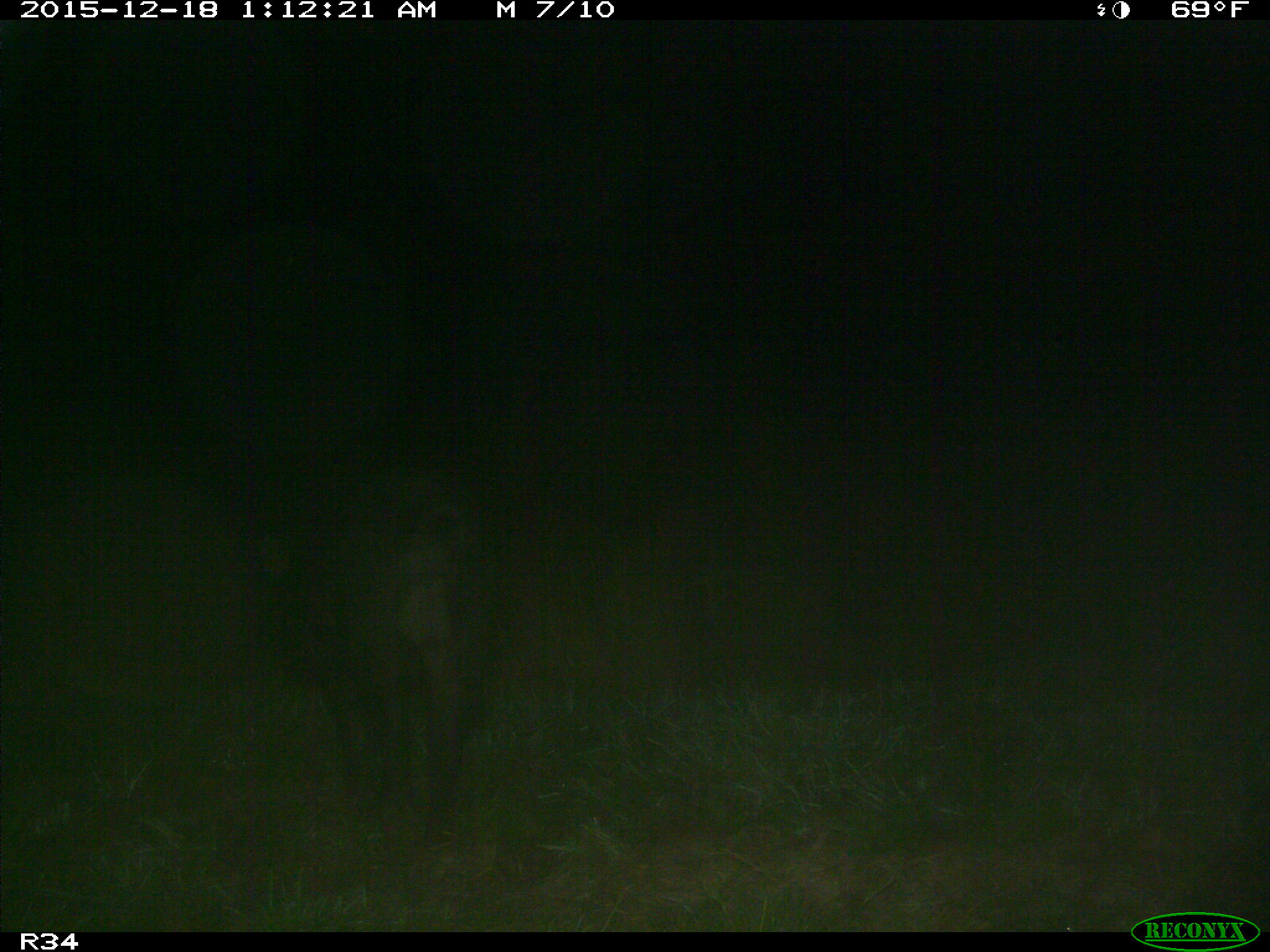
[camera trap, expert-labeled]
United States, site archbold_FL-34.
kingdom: Animalia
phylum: Chordata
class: Mammalia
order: Artiodactyla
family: Suidae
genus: Sus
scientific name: Sus scrofa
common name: wild boar